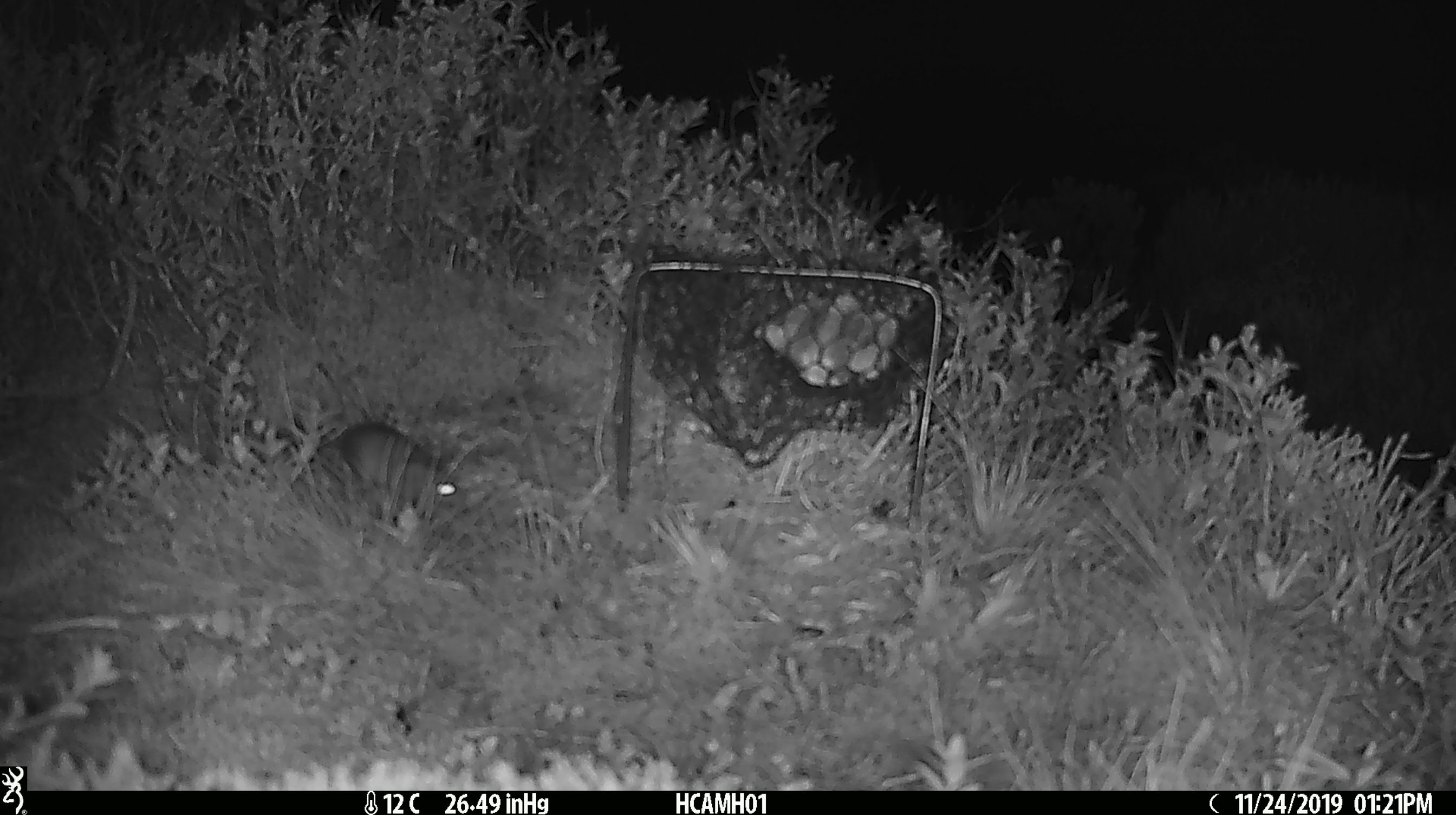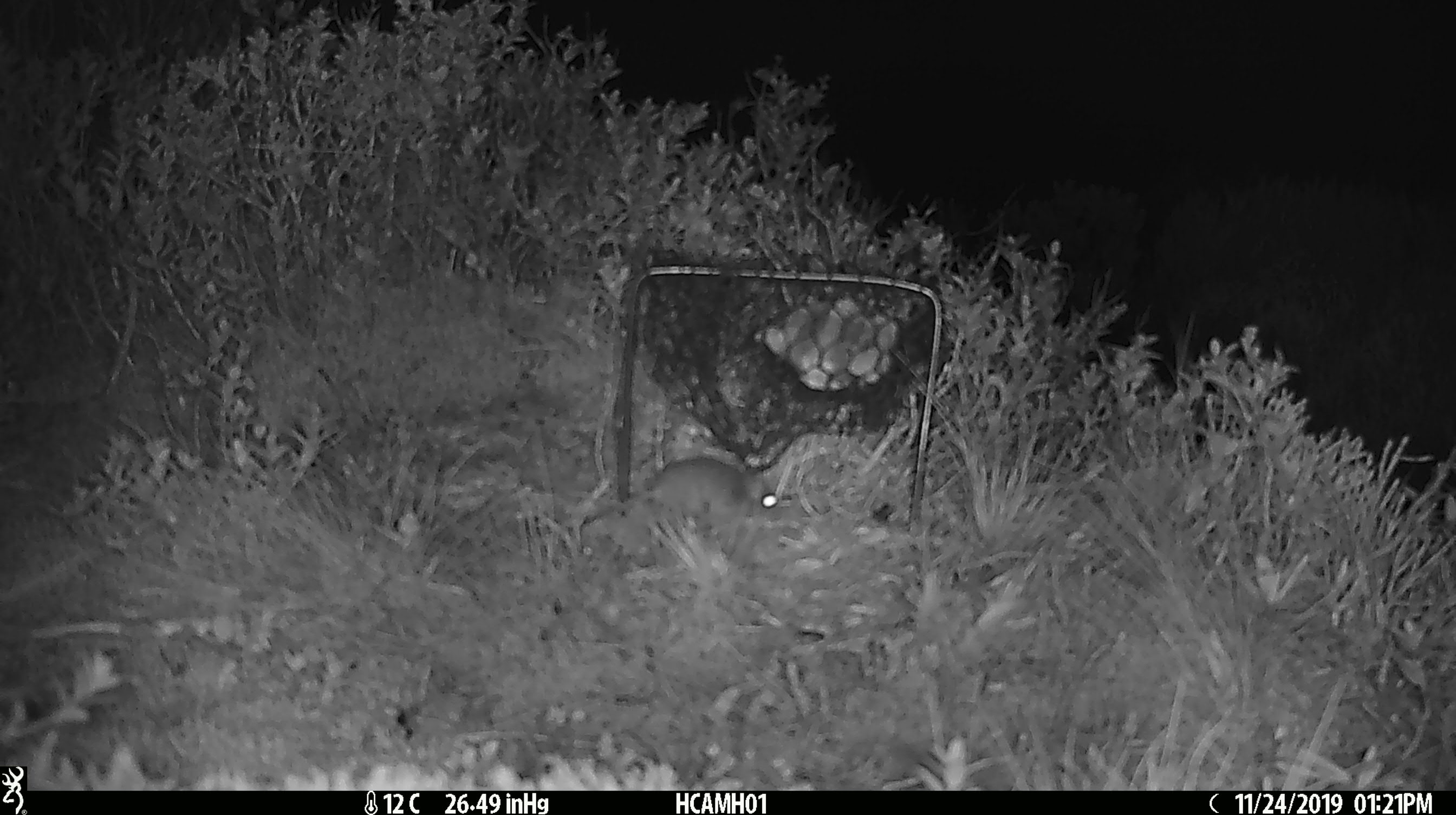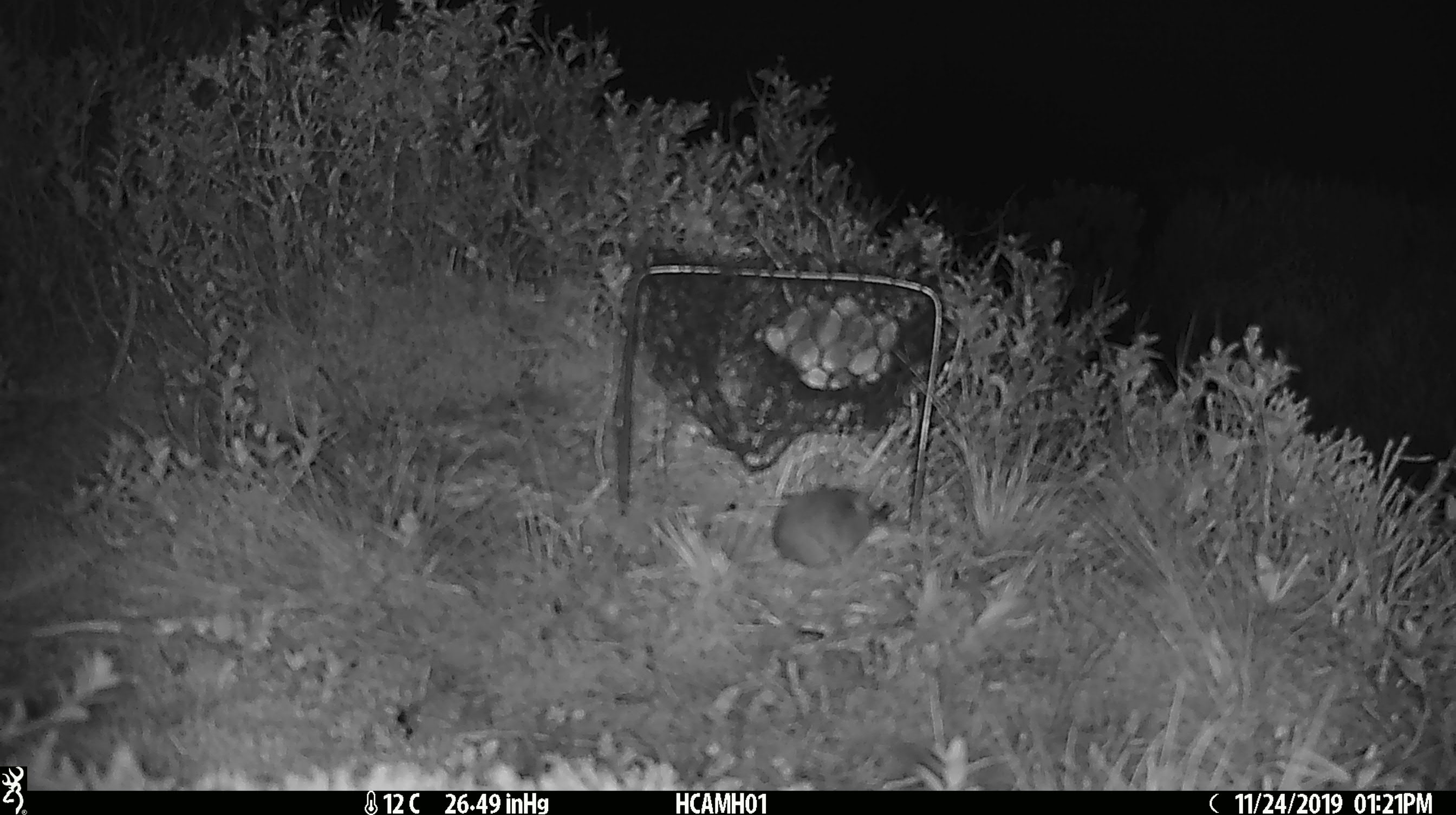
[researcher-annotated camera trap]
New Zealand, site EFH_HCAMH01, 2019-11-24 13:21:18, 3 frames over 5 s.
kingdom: Animalia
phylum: Chordata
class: Mammalia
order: Rodentia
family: Muridae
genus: Mus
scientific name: Mus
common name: mouse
Mouse (Mus).